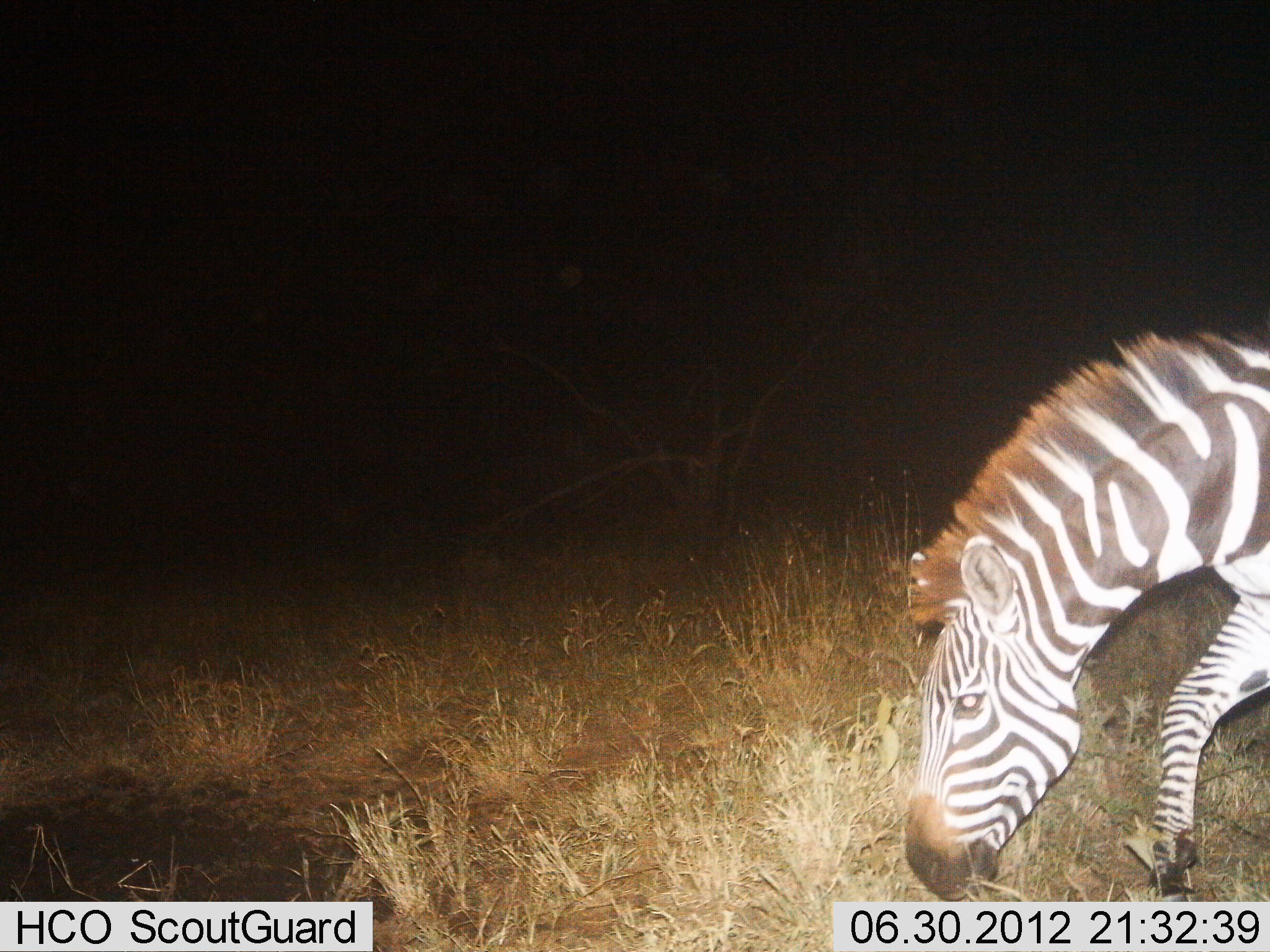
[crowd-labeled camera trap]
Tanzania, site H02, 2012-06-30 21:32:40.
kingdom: Animalia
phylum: Chordata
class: Mammalia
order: Perissodactyla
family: Equidae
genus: Equus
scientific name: Equus quagga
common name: plains zebra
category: zebra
Zebra (plains zebra) (Equus quagga), count 1. Behavior (volunteer vote fractions): standing 30%, resting 0%, moving 40%, interacting 0%. Young present (vote fraction): 0%. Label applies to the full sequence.